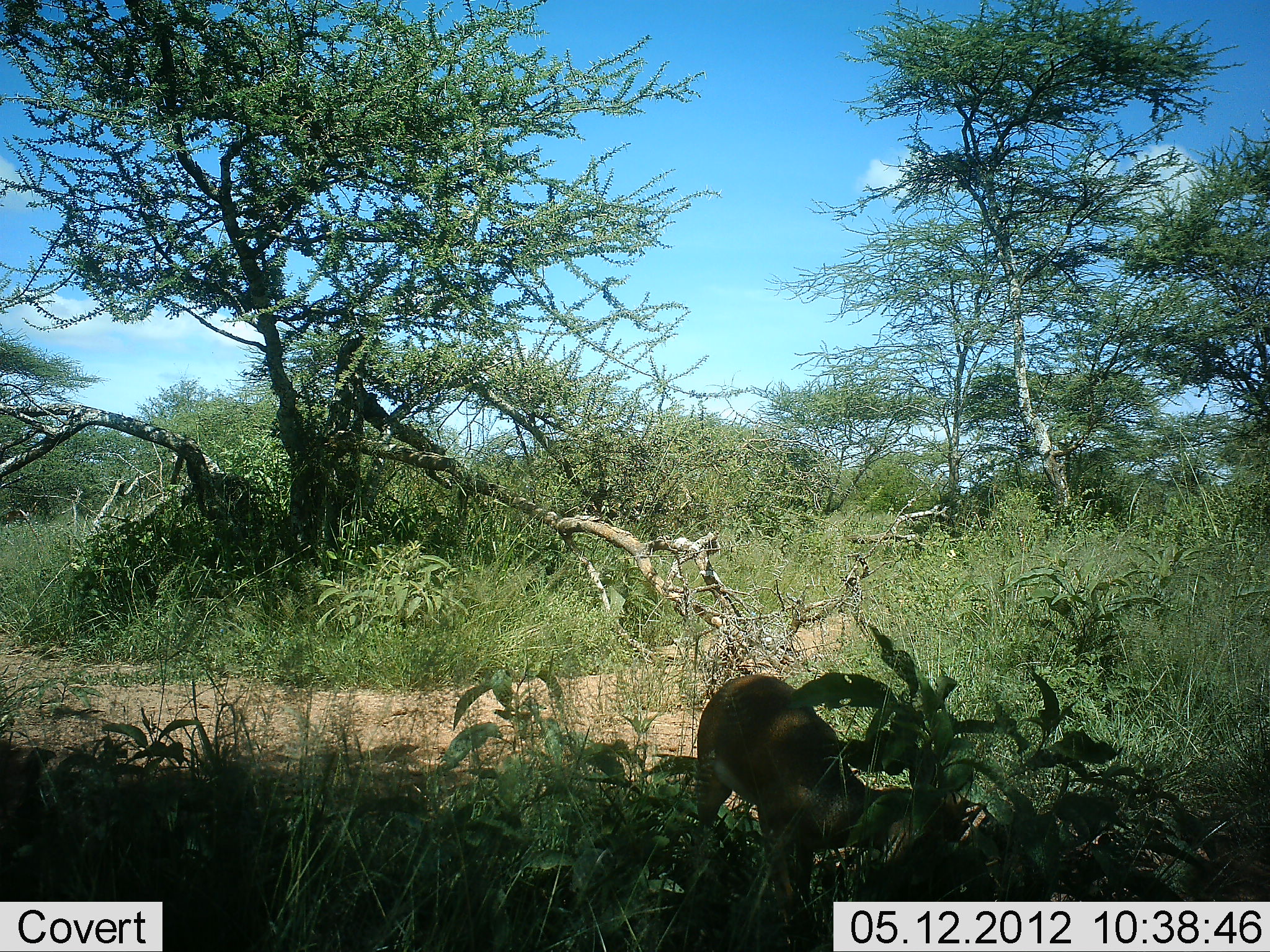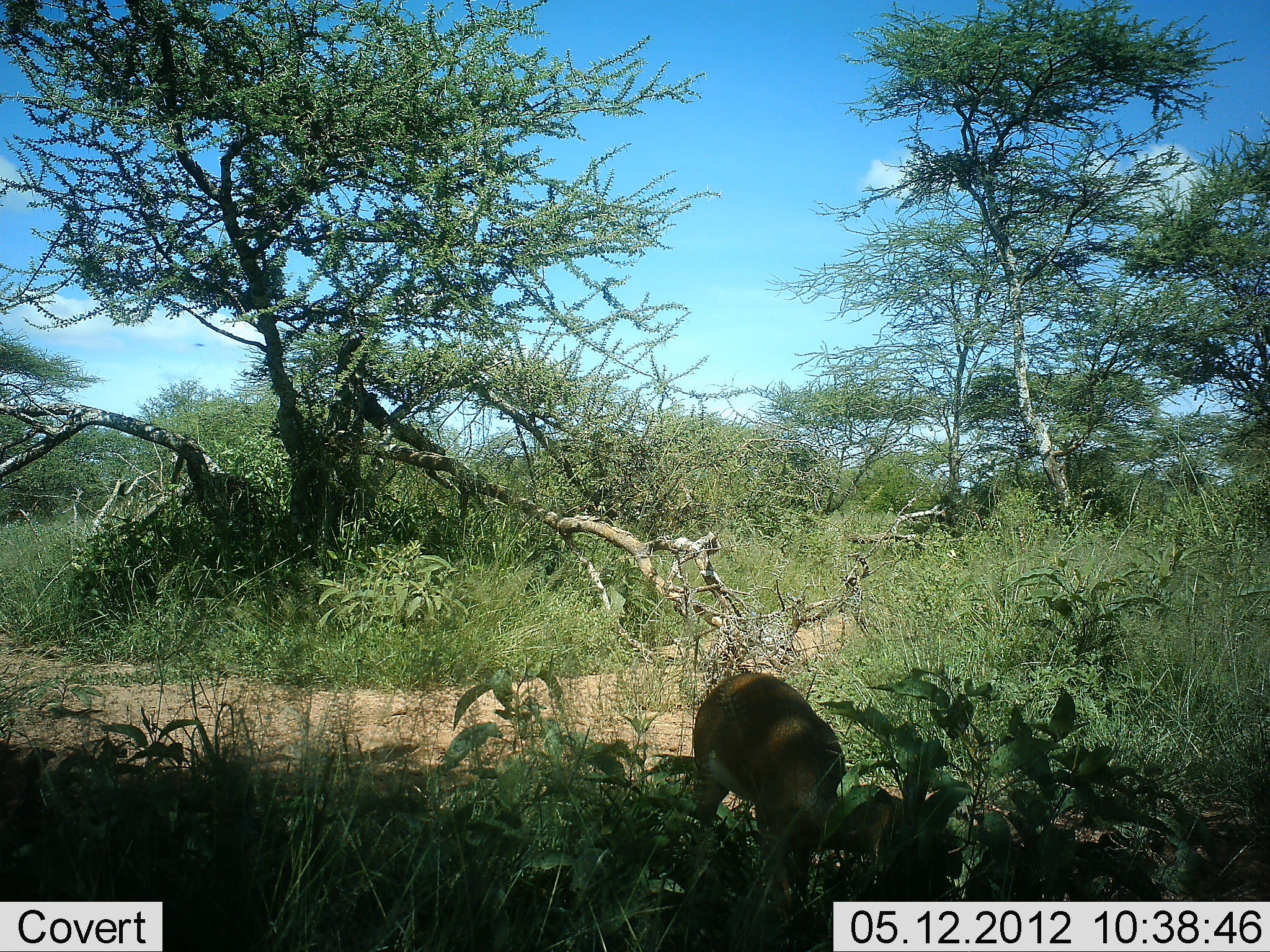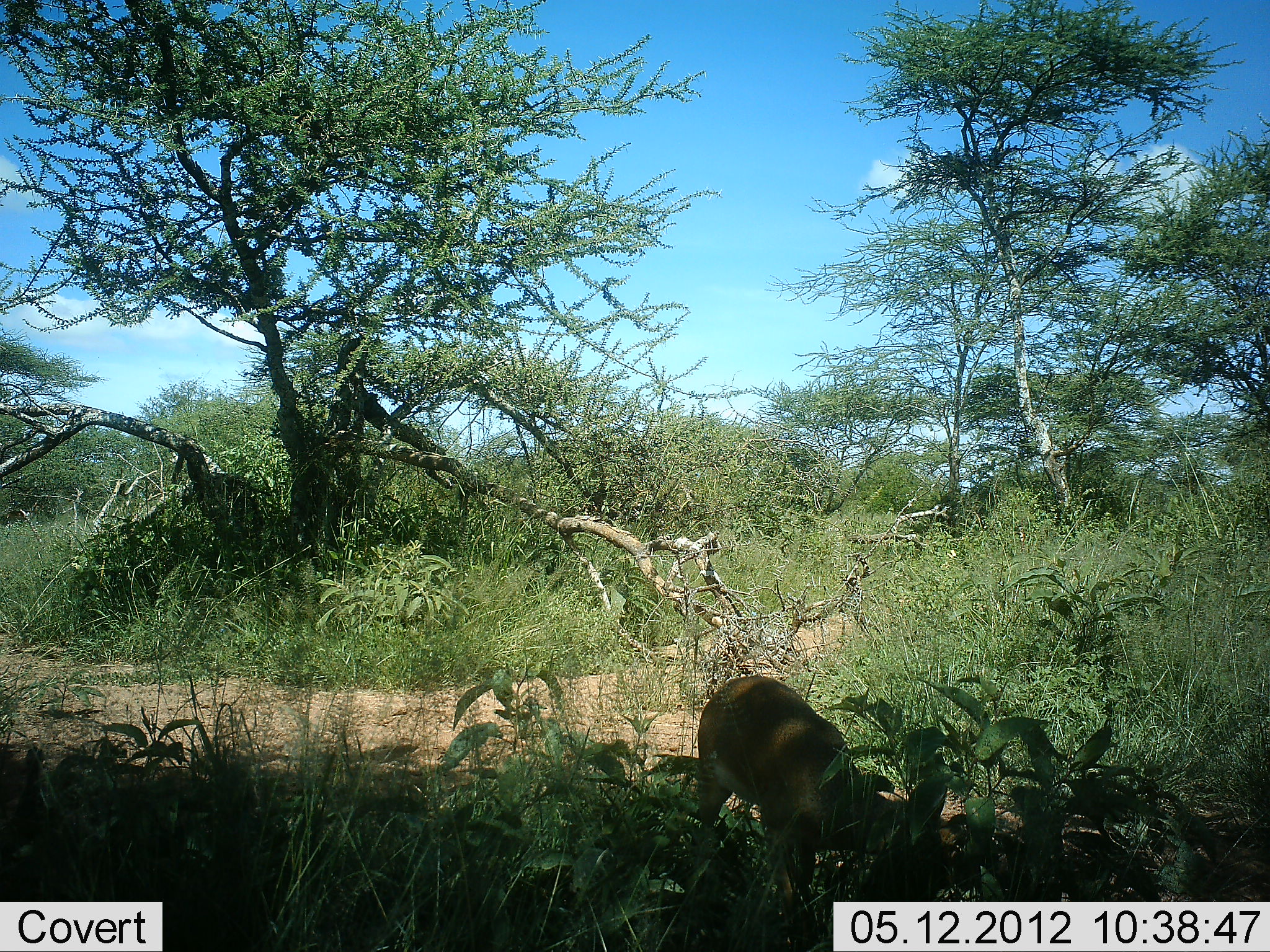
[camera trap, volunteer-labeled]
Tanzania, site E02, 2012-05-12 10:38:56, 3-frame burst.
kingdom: Animalia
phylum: Chordata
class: Mammalia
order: Artiodactyla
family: Bovidae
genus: Nanger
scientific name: Nanger granti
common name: grant's gazelle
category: gazellegrants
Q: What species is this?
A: Gazellegrants (grant's gazelle) (Nanger granti).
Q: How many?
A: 1.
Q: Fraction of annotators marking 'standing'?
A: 38%.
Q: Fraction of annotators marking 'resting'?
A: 0%.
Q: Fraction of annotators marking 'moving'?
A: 0%.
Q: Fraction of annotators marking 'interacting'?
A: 0%.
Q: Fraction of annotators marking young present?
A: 0%.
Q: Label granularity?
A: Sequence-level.